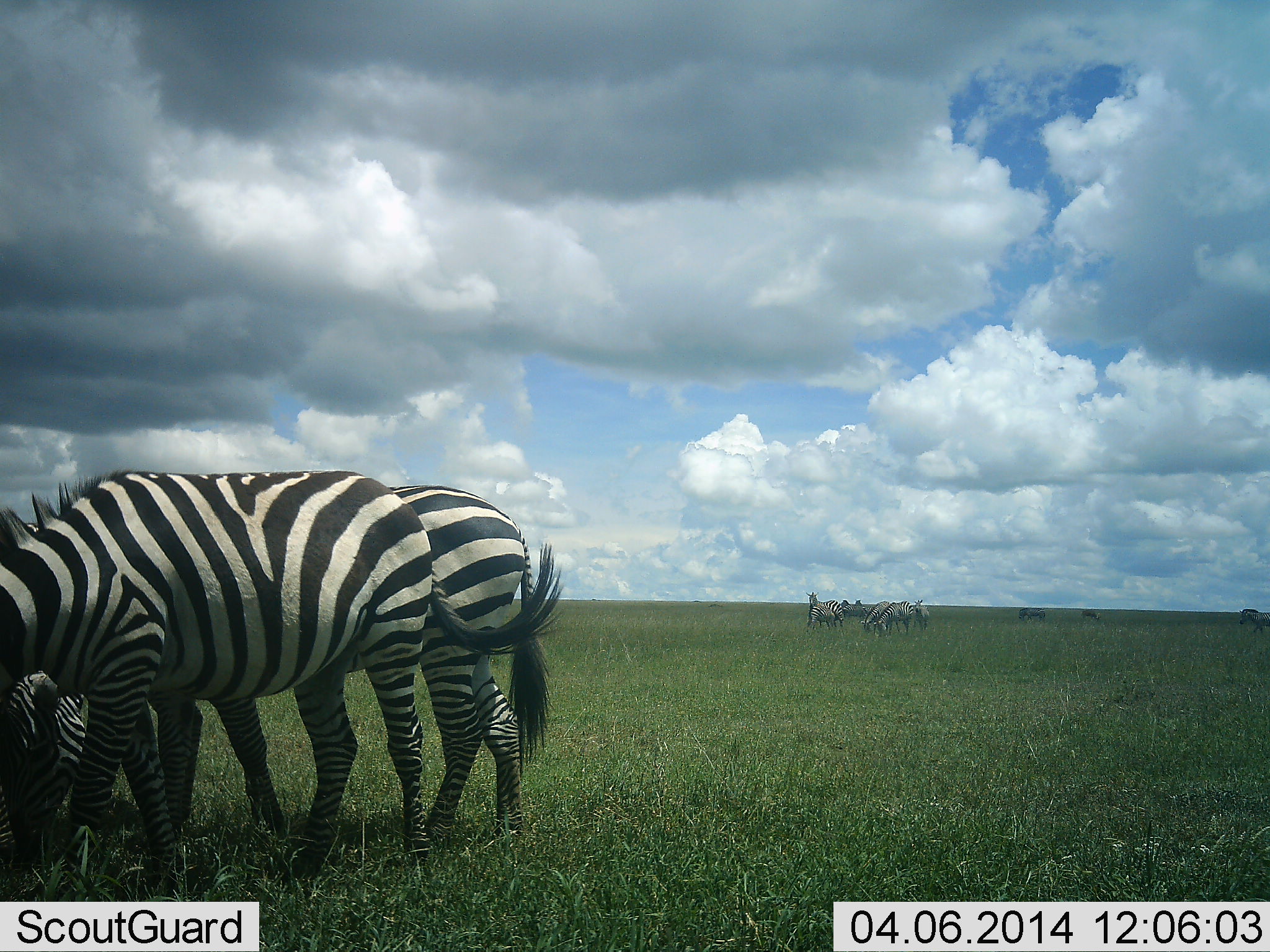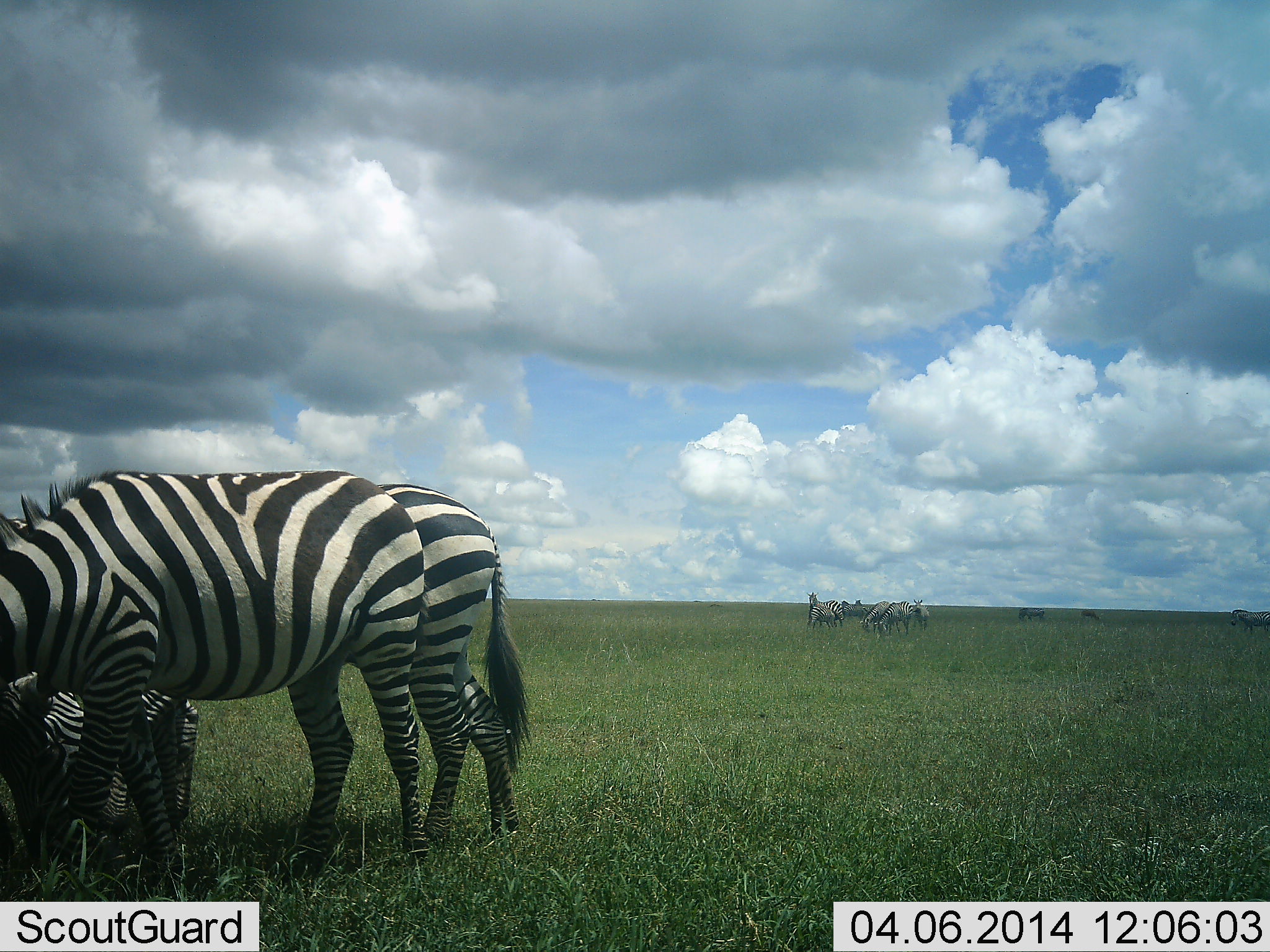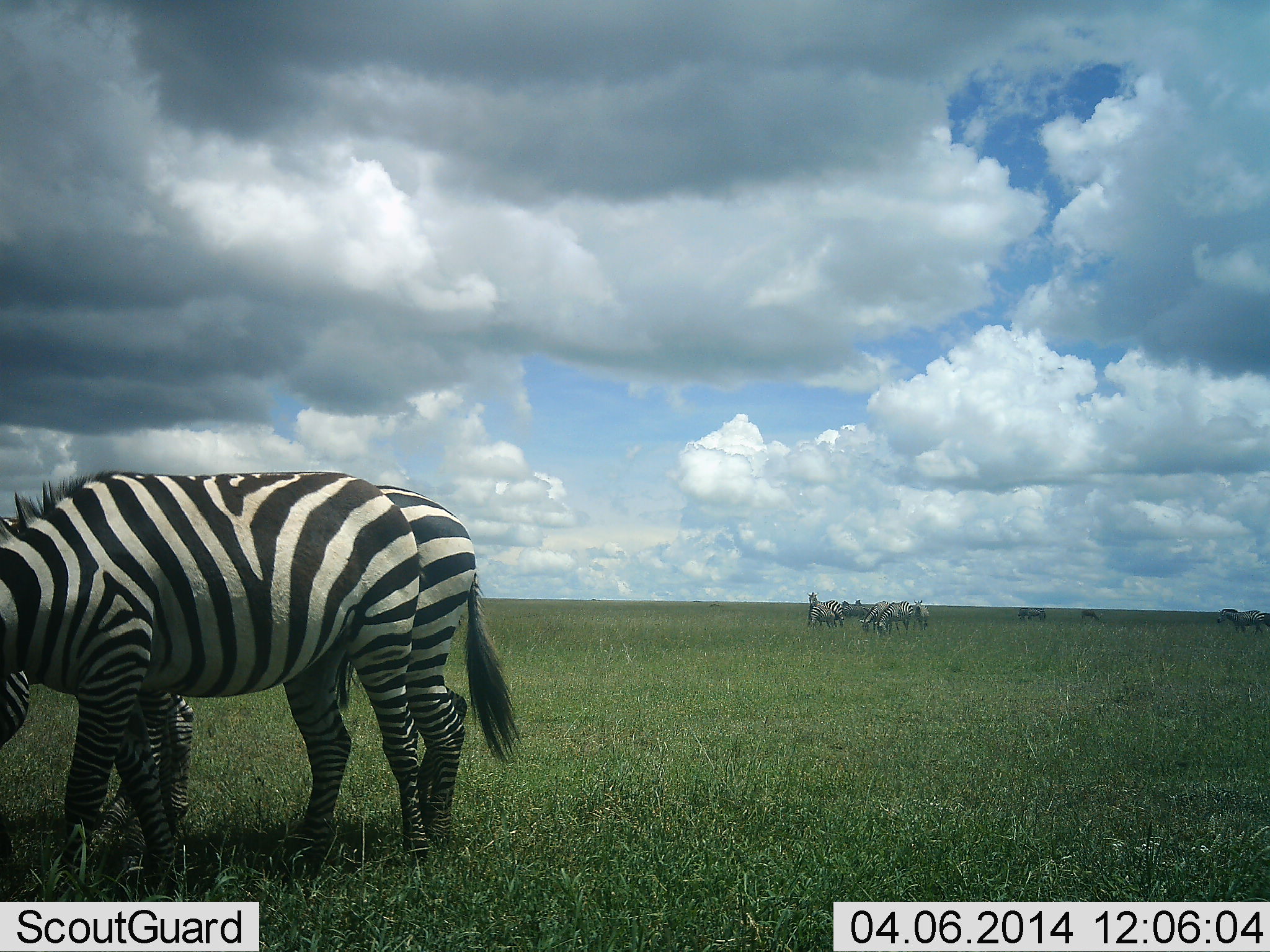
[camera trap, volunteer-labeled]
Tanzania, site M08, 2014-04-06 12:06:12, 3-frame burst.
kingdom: Animalia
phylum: Chordata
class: Mammalia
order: Perissodactyla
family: Equidae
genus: Equus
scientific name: Equus quagga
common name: plains zebra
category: zebra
Zebra (plains zebra) (Equus quagga), count 11-50. Behavior (volunteer vote fractions): standing 73%, resting 0%, moving 45%, interacting 9%. Young present (vote fraction): 27%. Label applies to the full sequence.